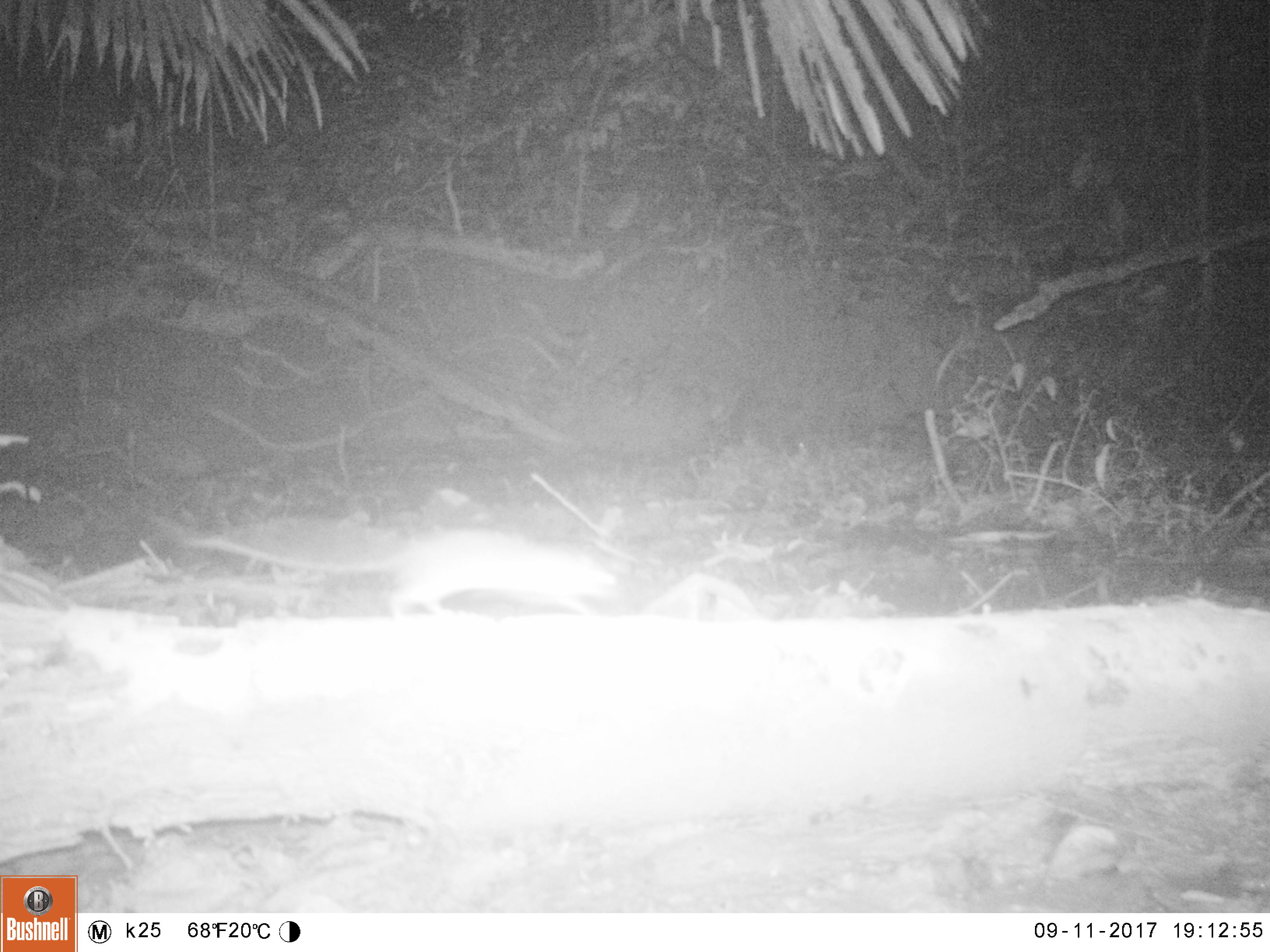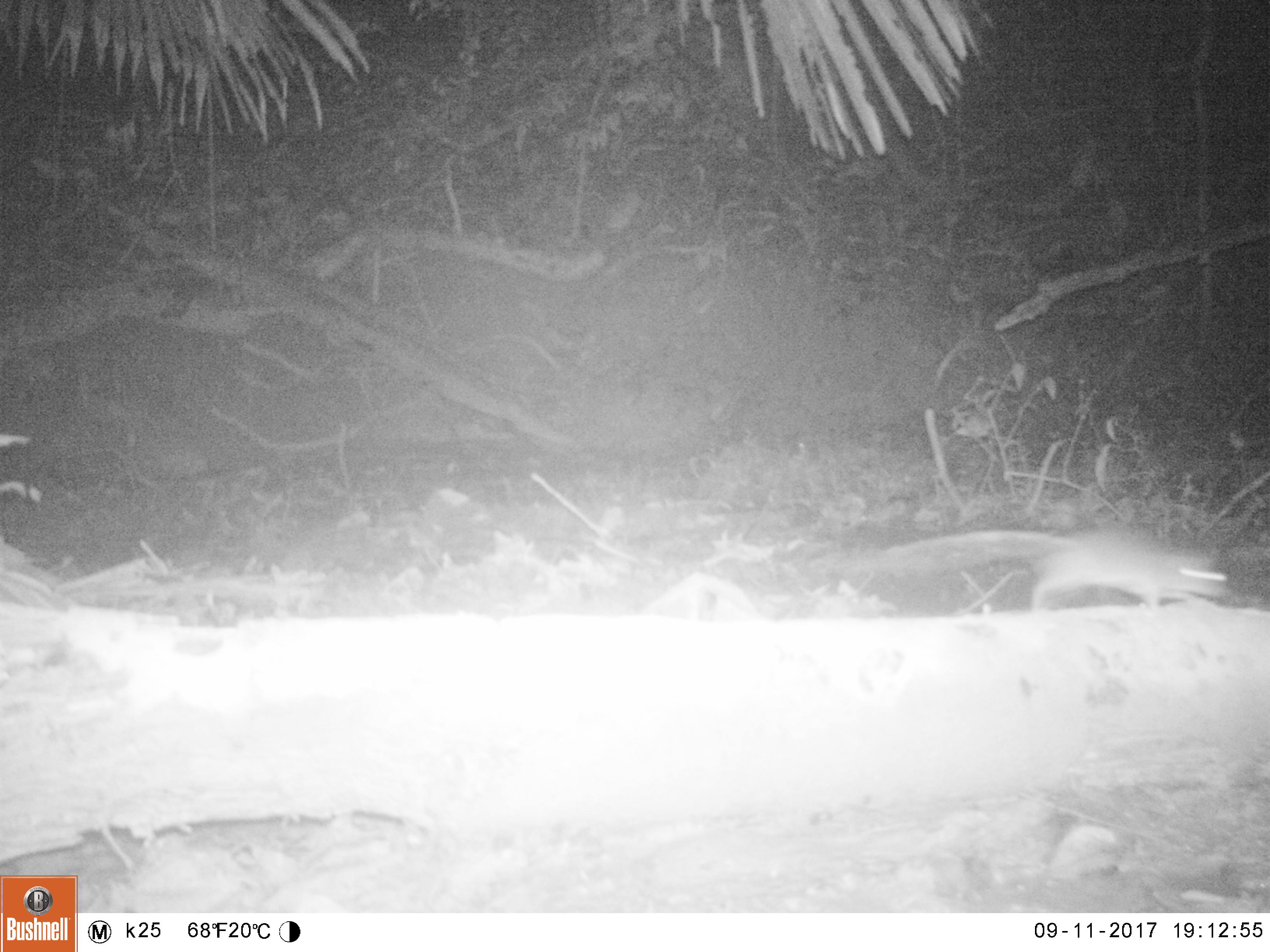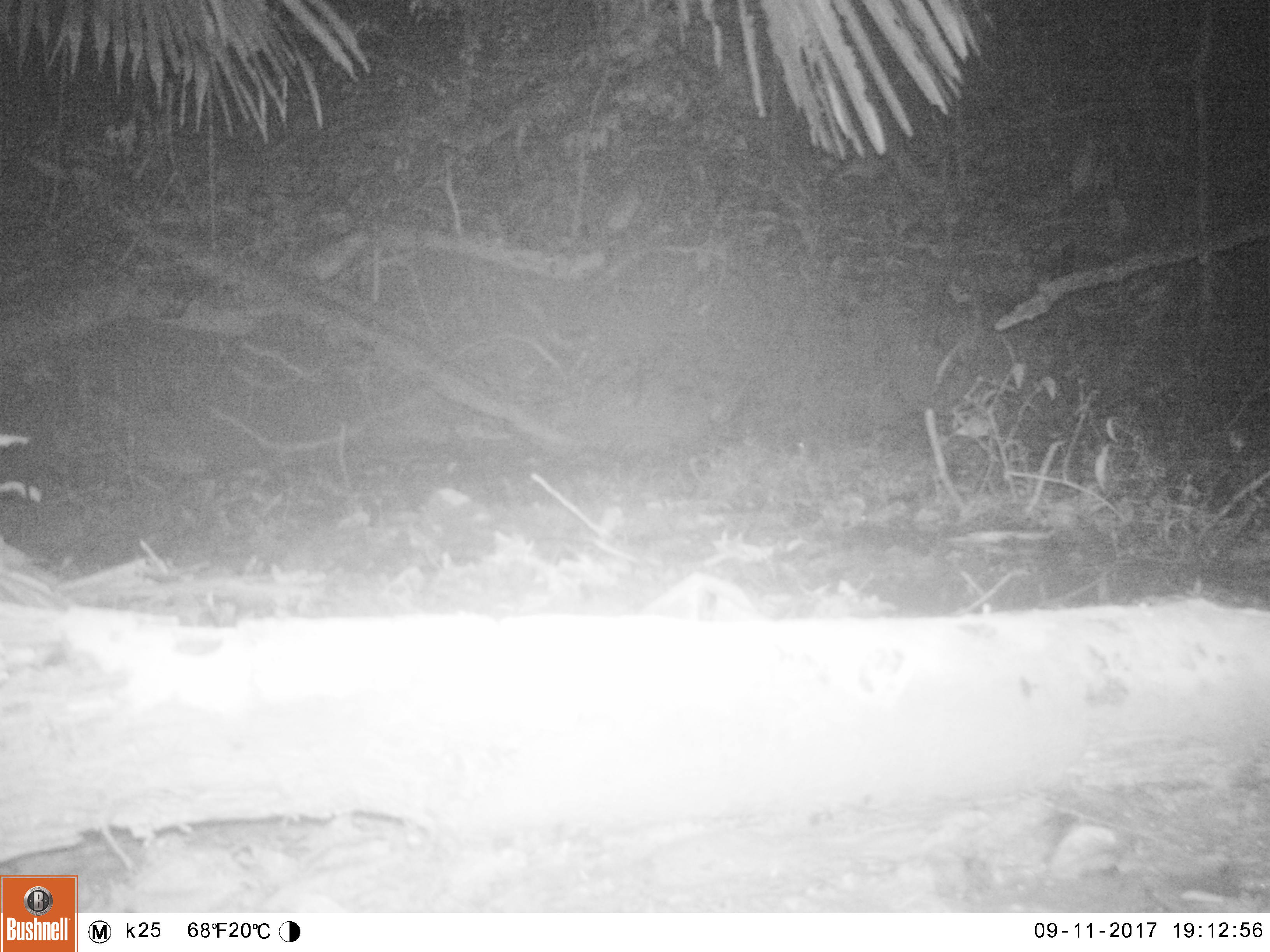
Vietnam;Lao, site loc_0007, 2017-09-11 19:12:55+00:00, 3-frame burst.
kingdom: Animalia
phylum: Chordata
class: Mammalia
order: Rodentia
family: Muridae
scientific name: Muridae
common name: old-world mice and rats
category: unidentified murid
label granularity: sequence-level